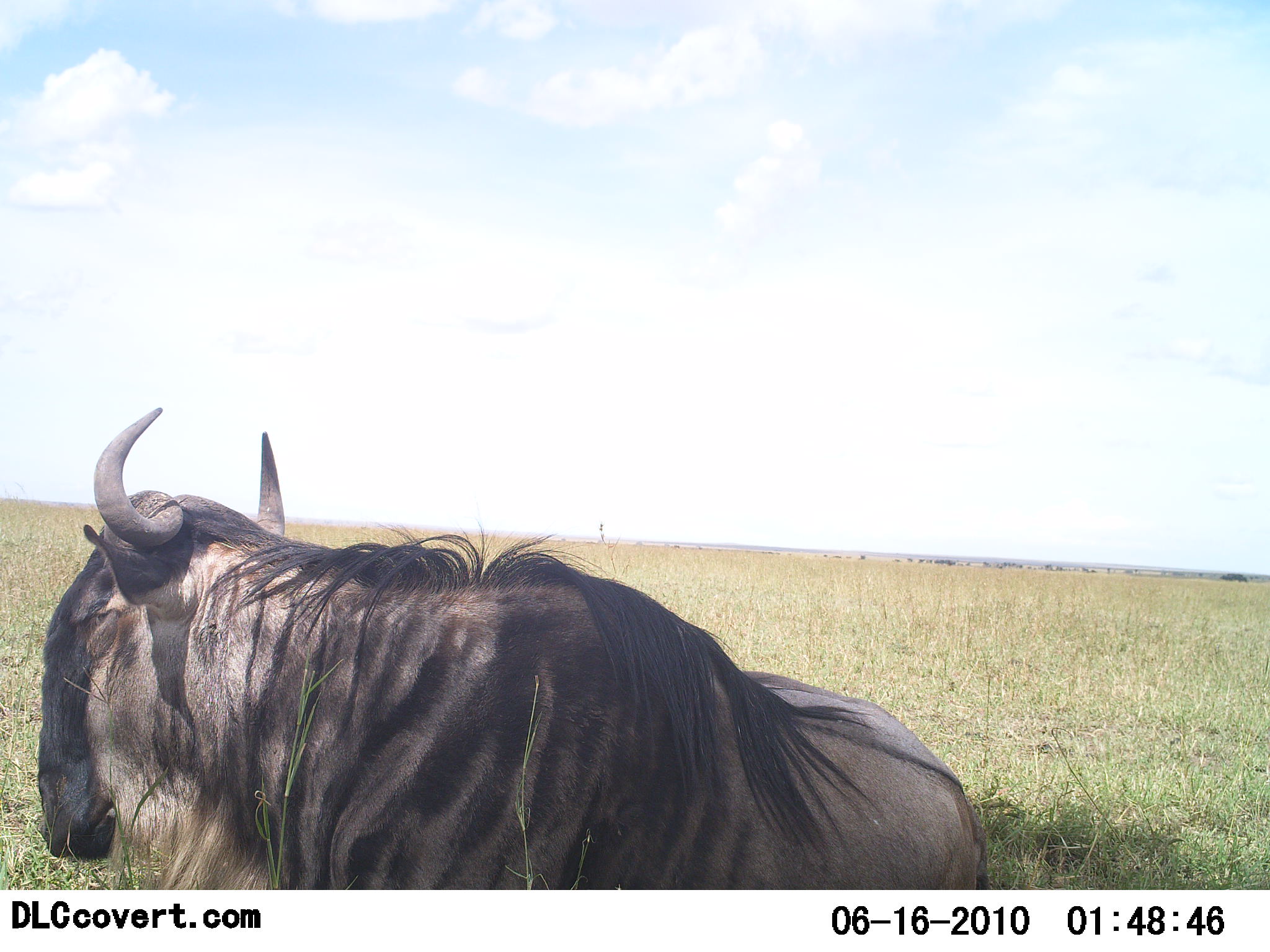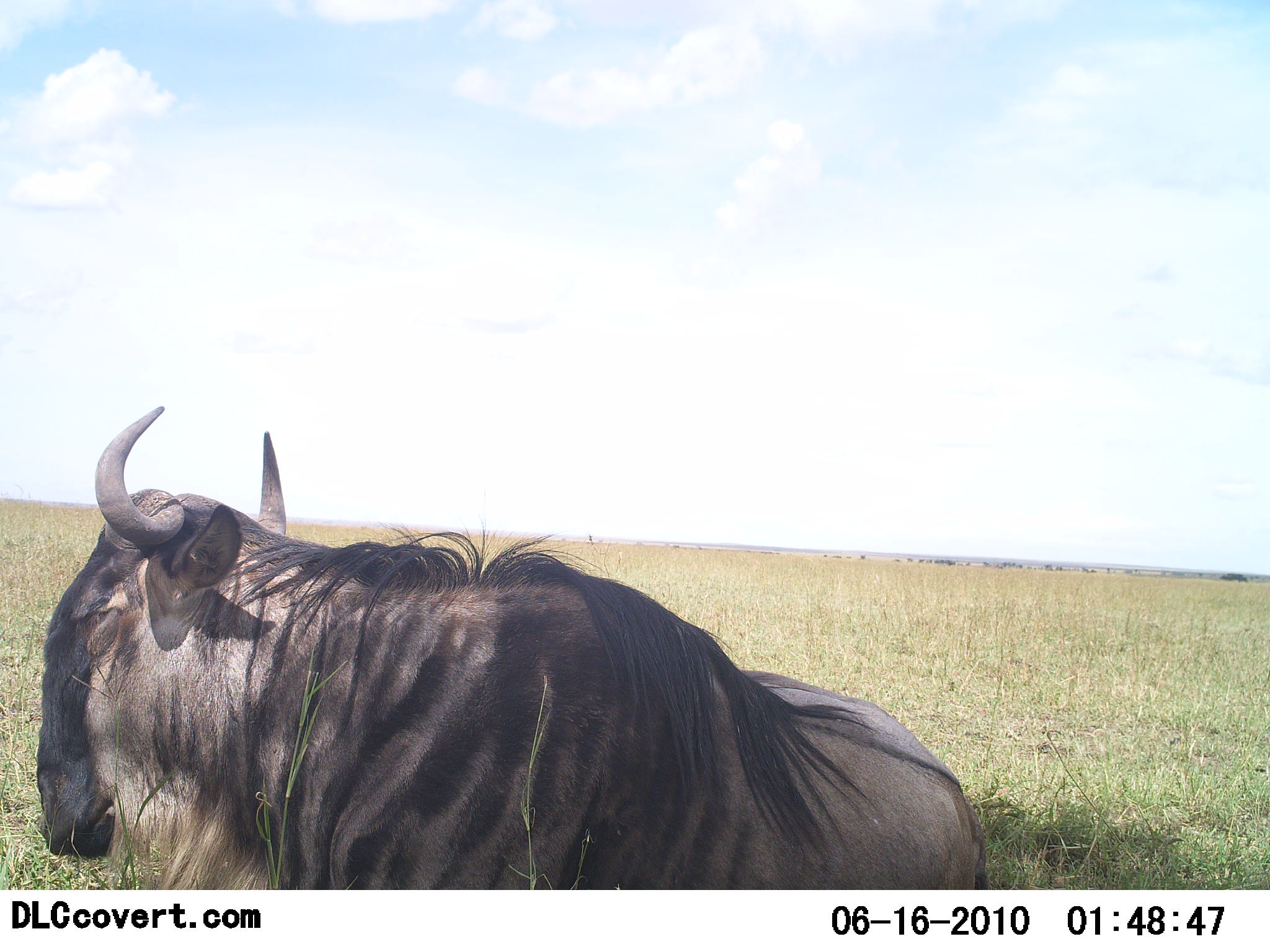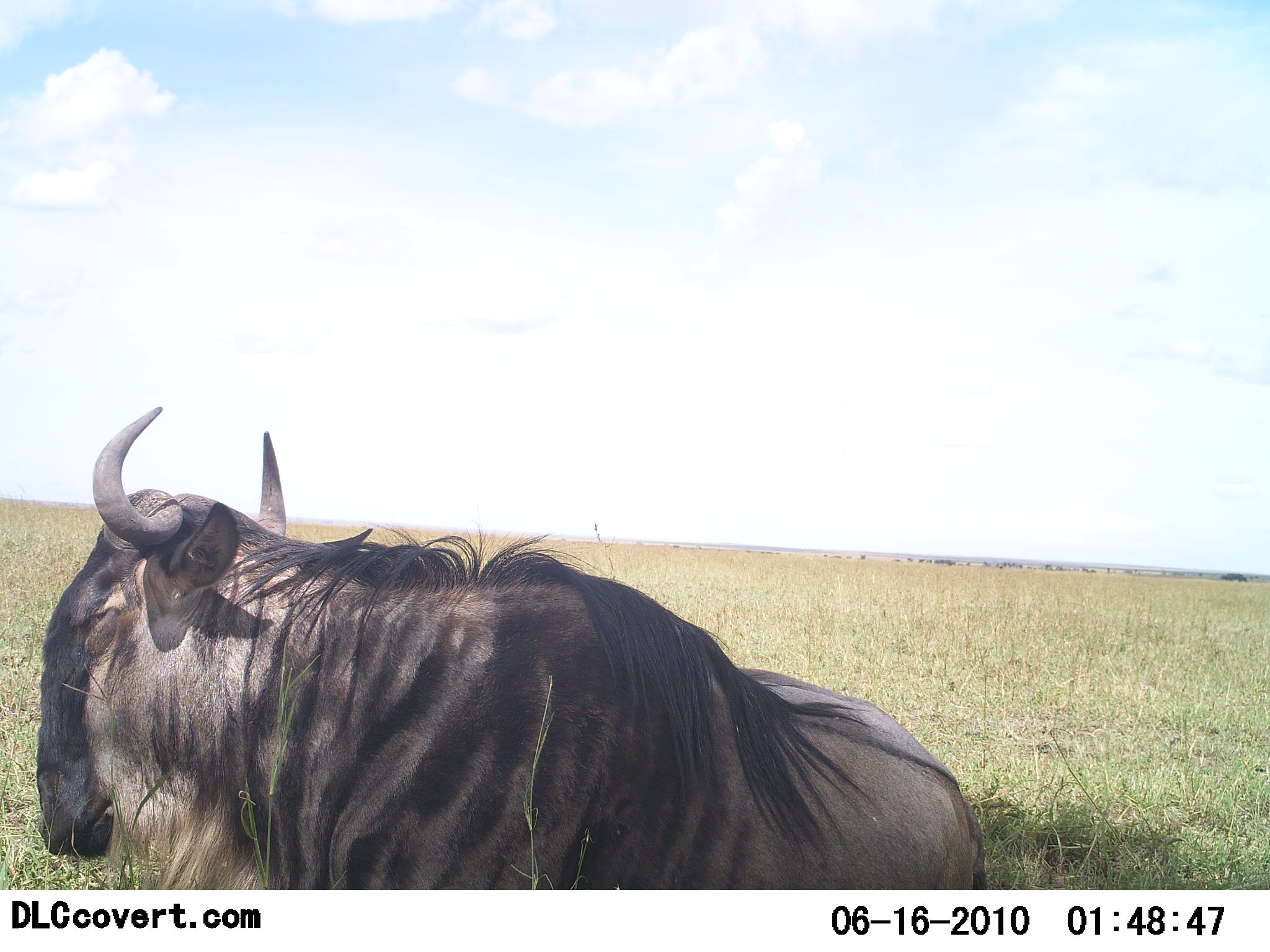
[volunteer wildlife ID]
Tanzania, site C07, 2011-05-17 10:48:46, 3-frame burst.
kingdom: Animalia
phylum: Chordata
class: Mammalia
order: Artiodactyla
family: Bovidae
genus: Connochaetes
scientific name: Connochaetes taurinus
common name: blue wildebeest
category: wildebeest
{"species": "wildebeest (blue wildebeest) (Connochaetes taurinus)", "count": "1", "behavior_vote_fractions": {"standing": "0%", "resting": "100%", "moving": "0%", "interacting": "0%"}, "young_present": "0%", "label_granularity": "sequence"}